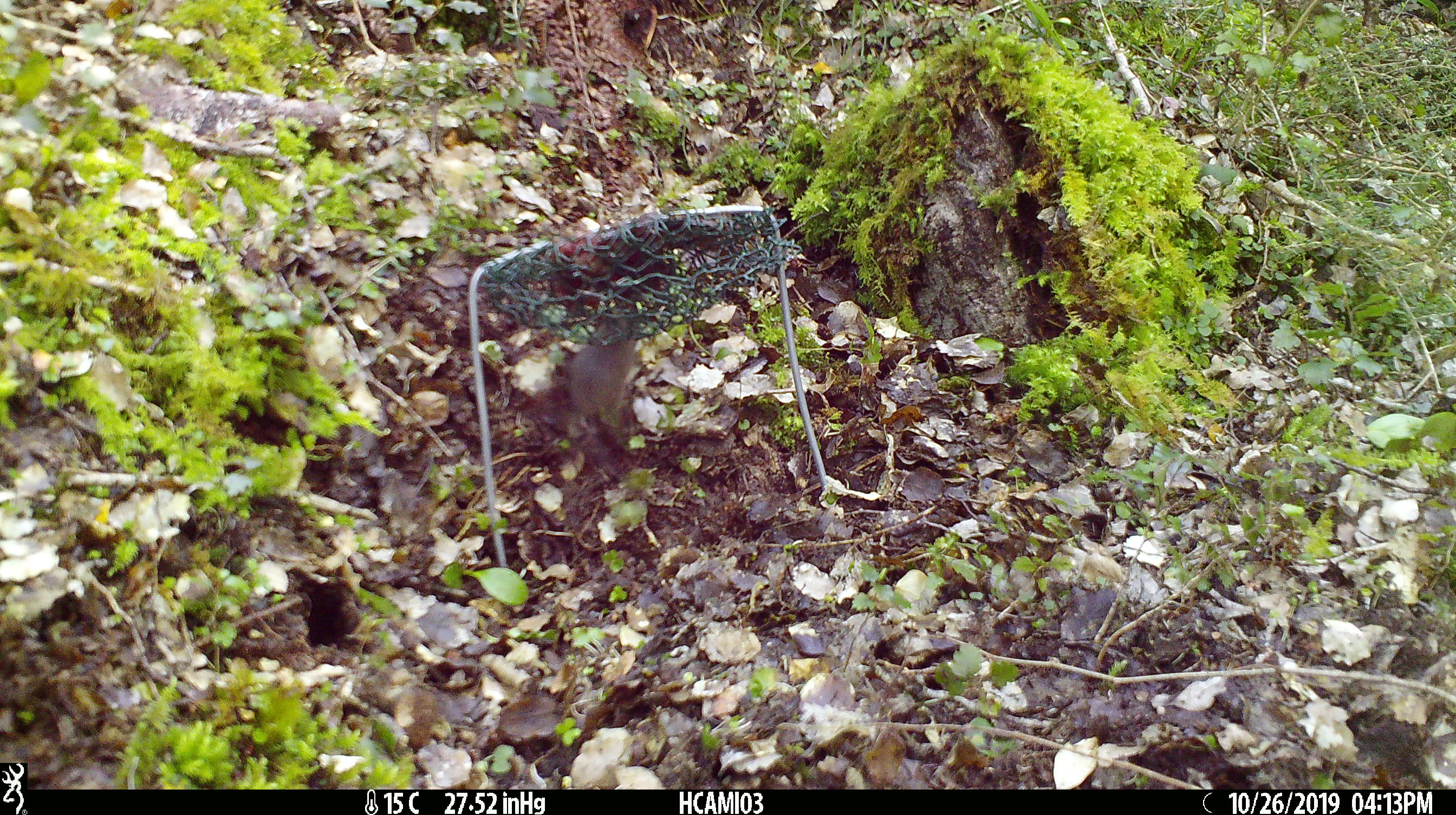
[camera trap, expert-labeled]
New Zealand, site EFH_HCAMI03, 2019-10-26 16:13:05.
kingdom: Animalia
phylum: Chordata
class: Mammalia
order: Rodentia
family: Muridae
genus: Mus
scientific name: Mus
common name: mouse